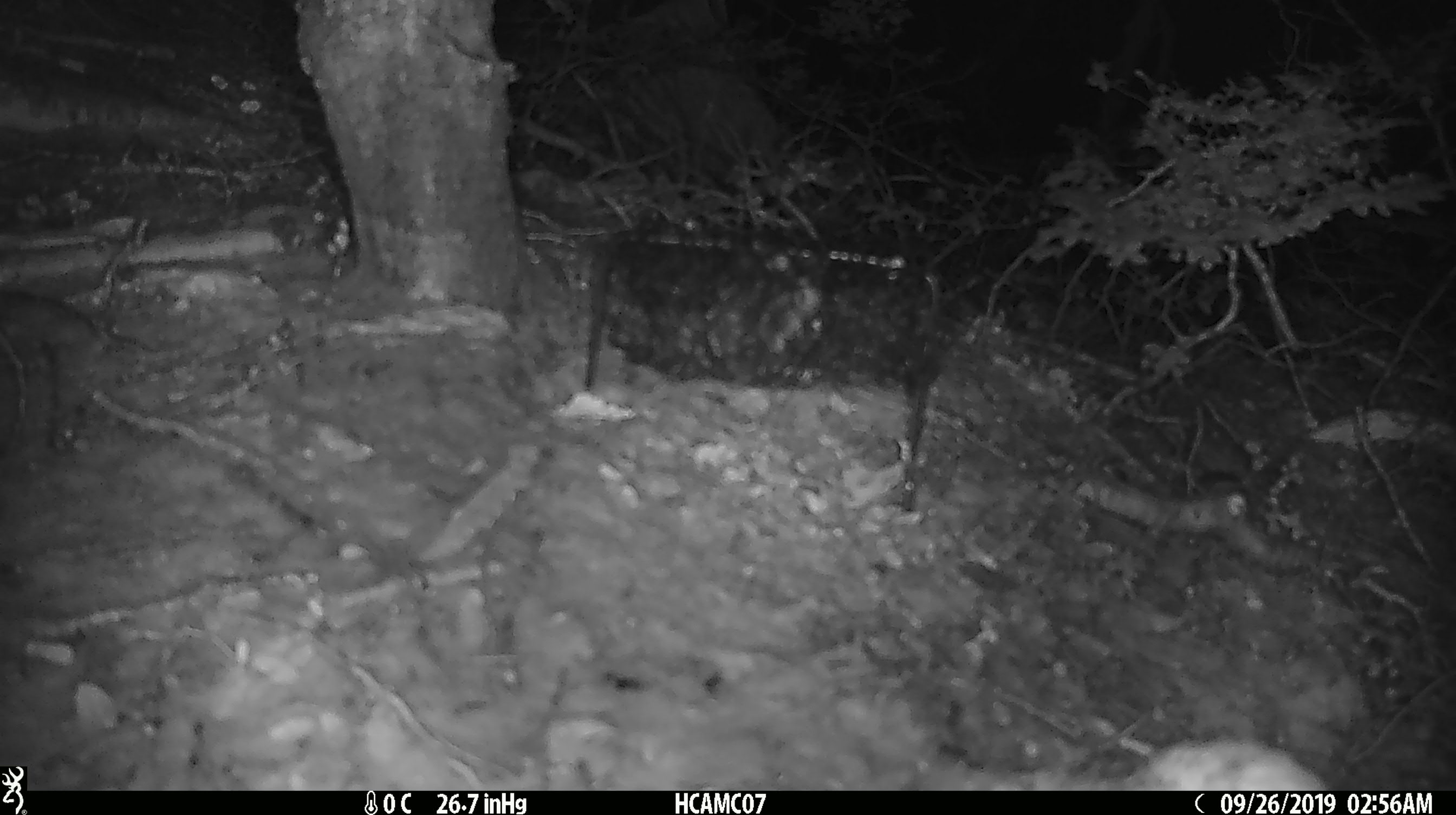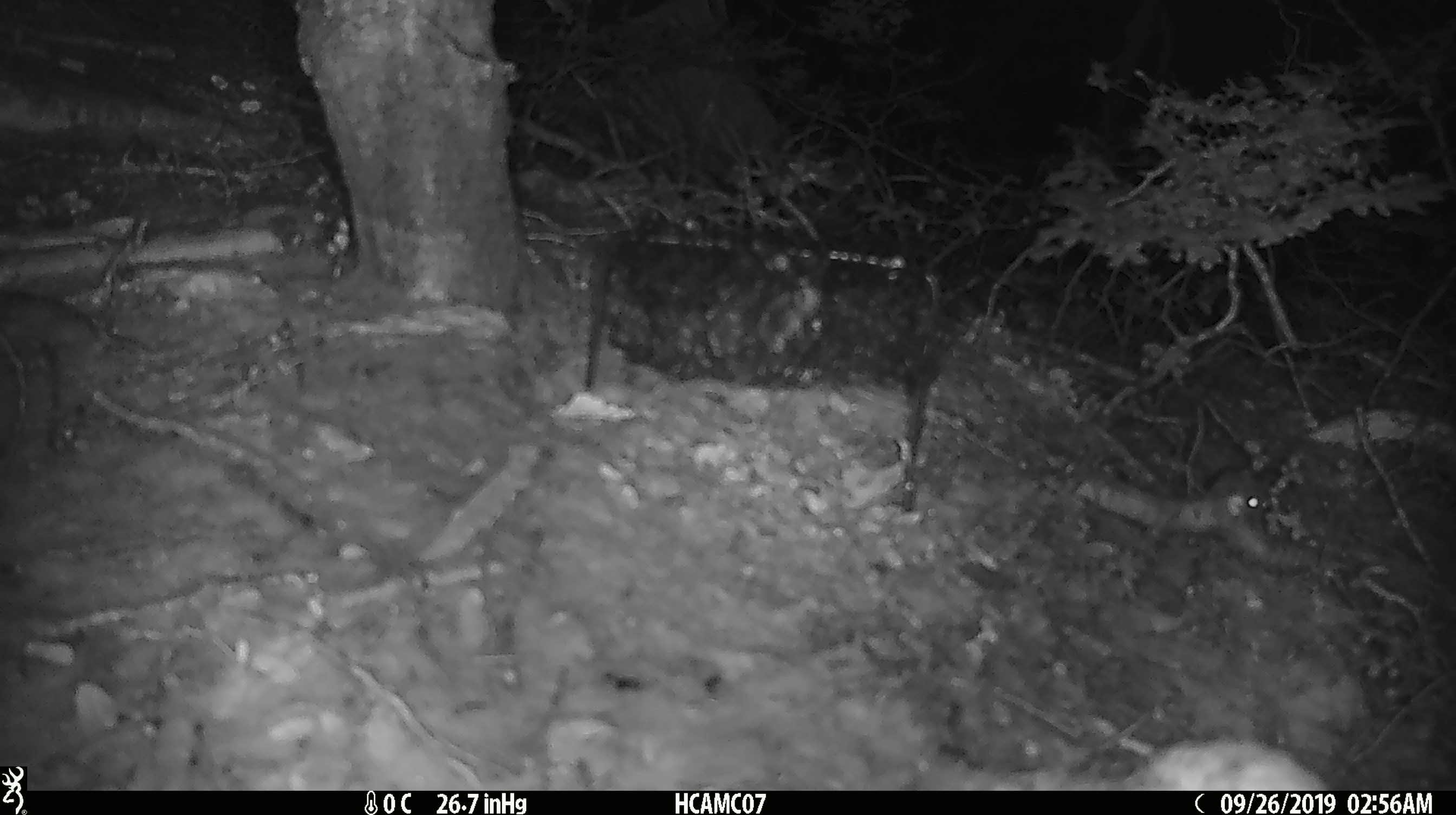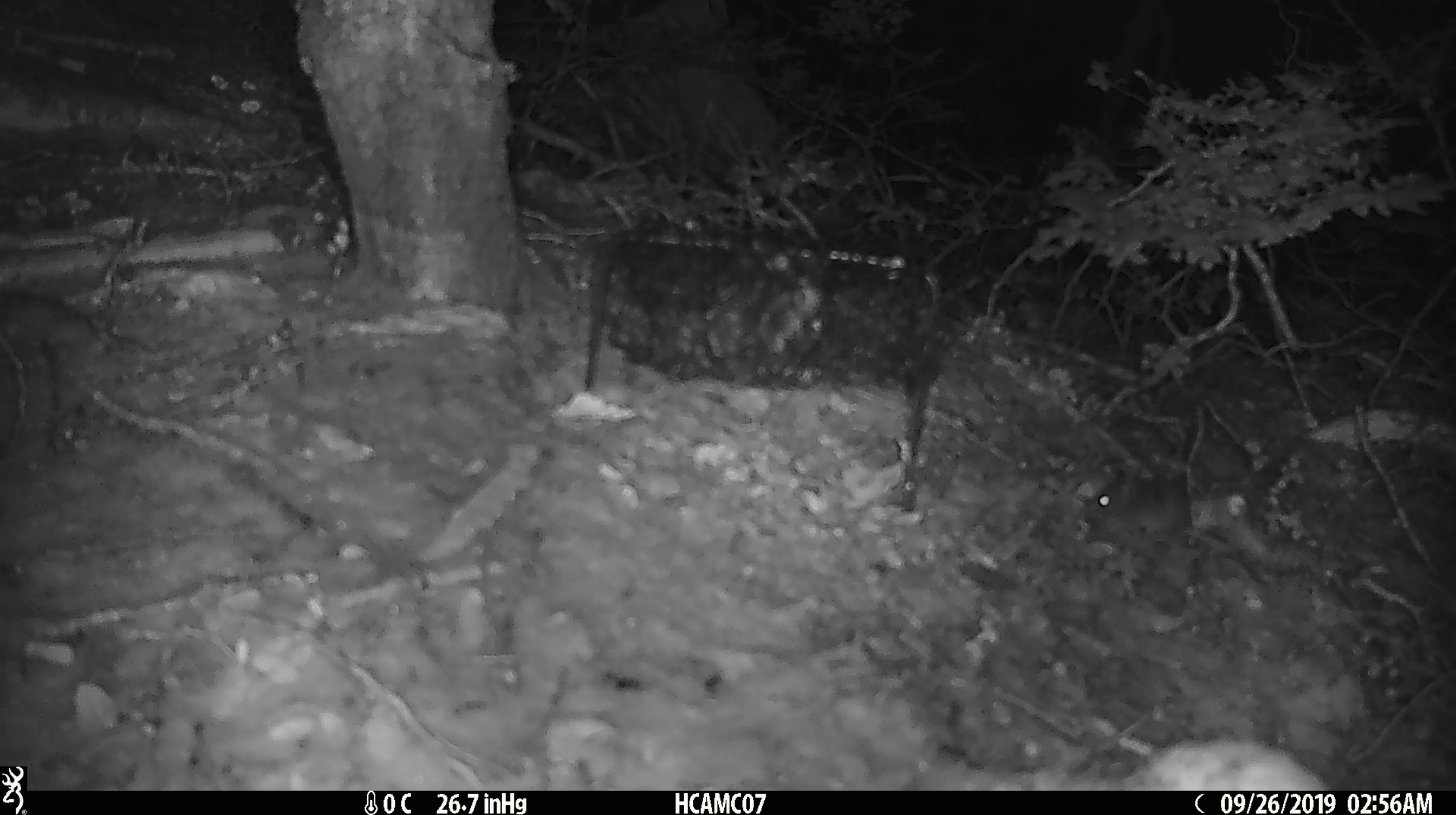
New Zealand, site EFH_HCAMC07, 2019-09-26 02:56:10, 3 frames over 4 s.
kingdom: Animalia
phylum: Chordata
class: Mammalia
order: Rodentia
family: Muridae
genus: Mus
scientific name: Mus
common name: mouse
Mouse (Mus).